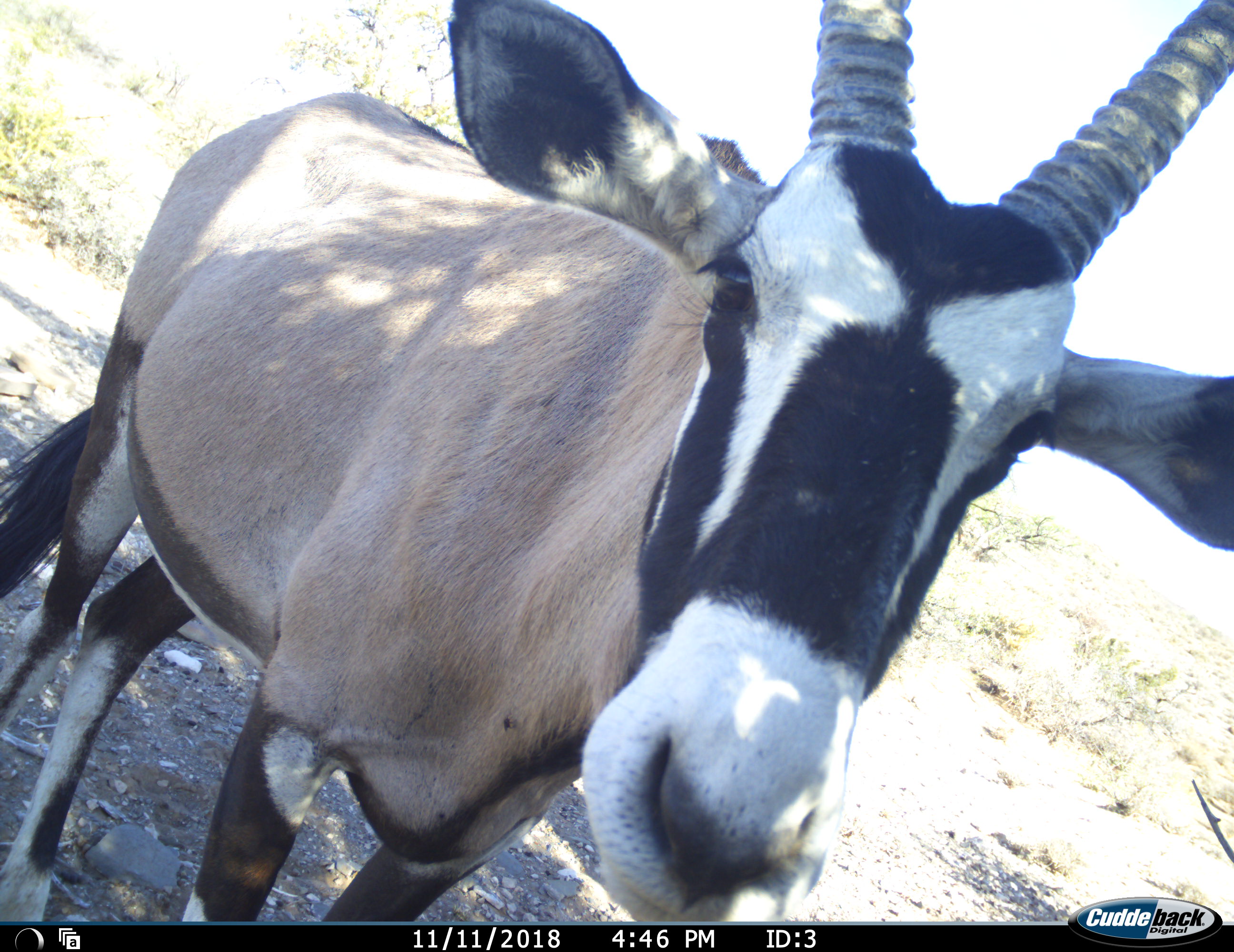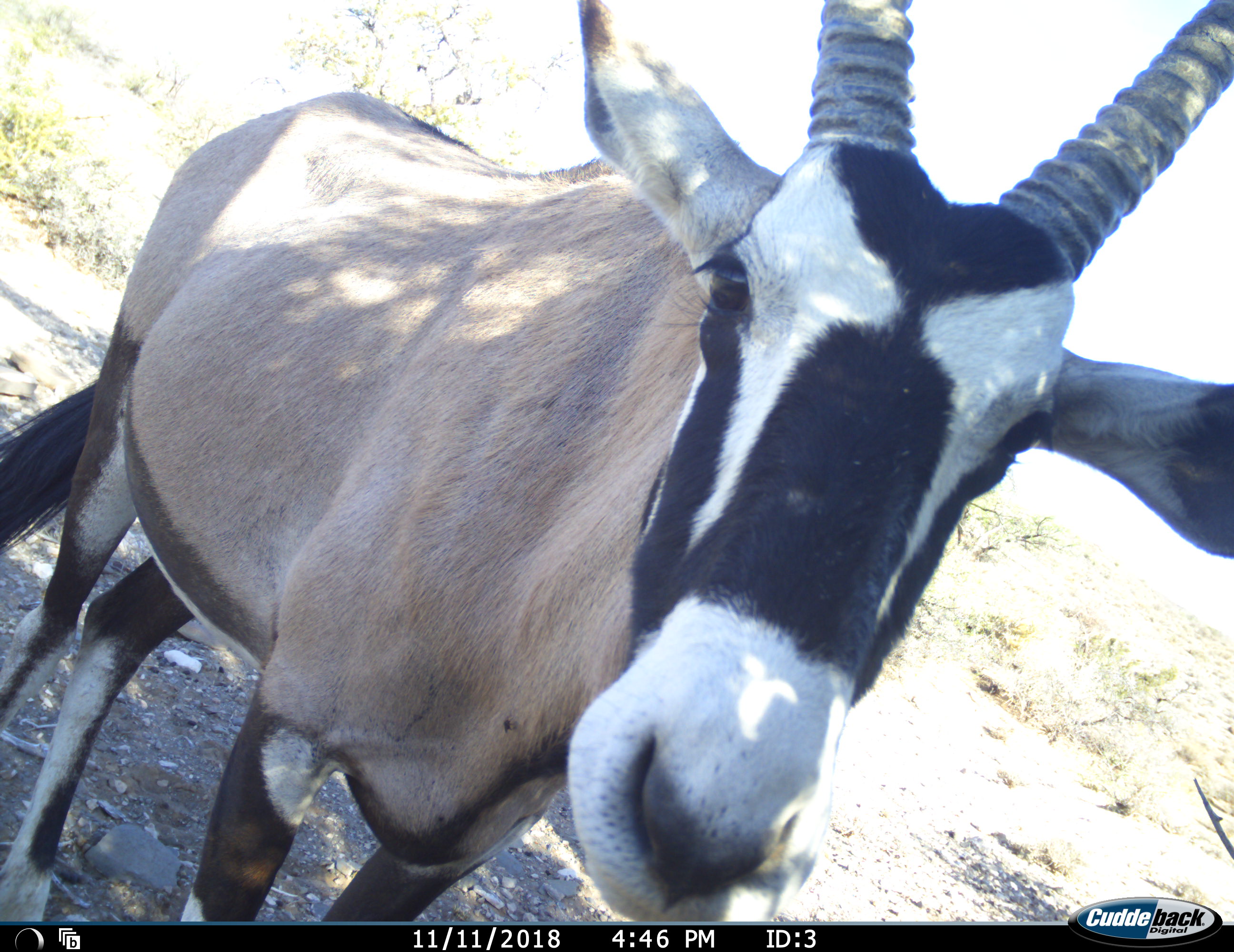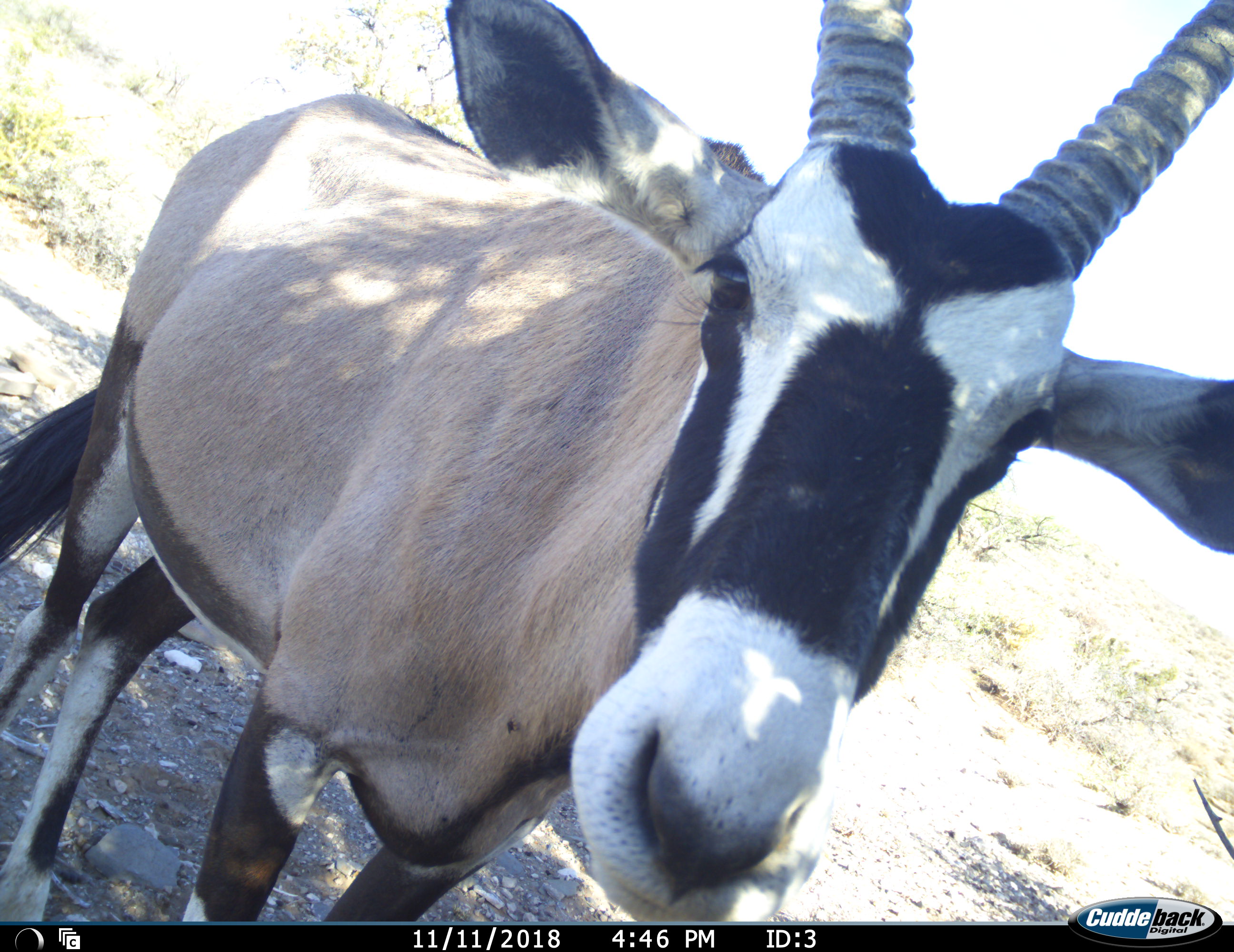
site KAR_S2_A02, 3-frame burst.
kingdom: Animalia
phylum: Chordata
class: Mammalia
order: Artiodactyla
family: Bovidae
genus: Oryx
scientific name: Oryx gazella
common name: gemsbok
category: oryx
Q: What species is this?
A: Oryx (gemsbok) (Oryx gazella).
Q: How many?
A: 1.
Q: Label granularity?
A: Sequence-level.